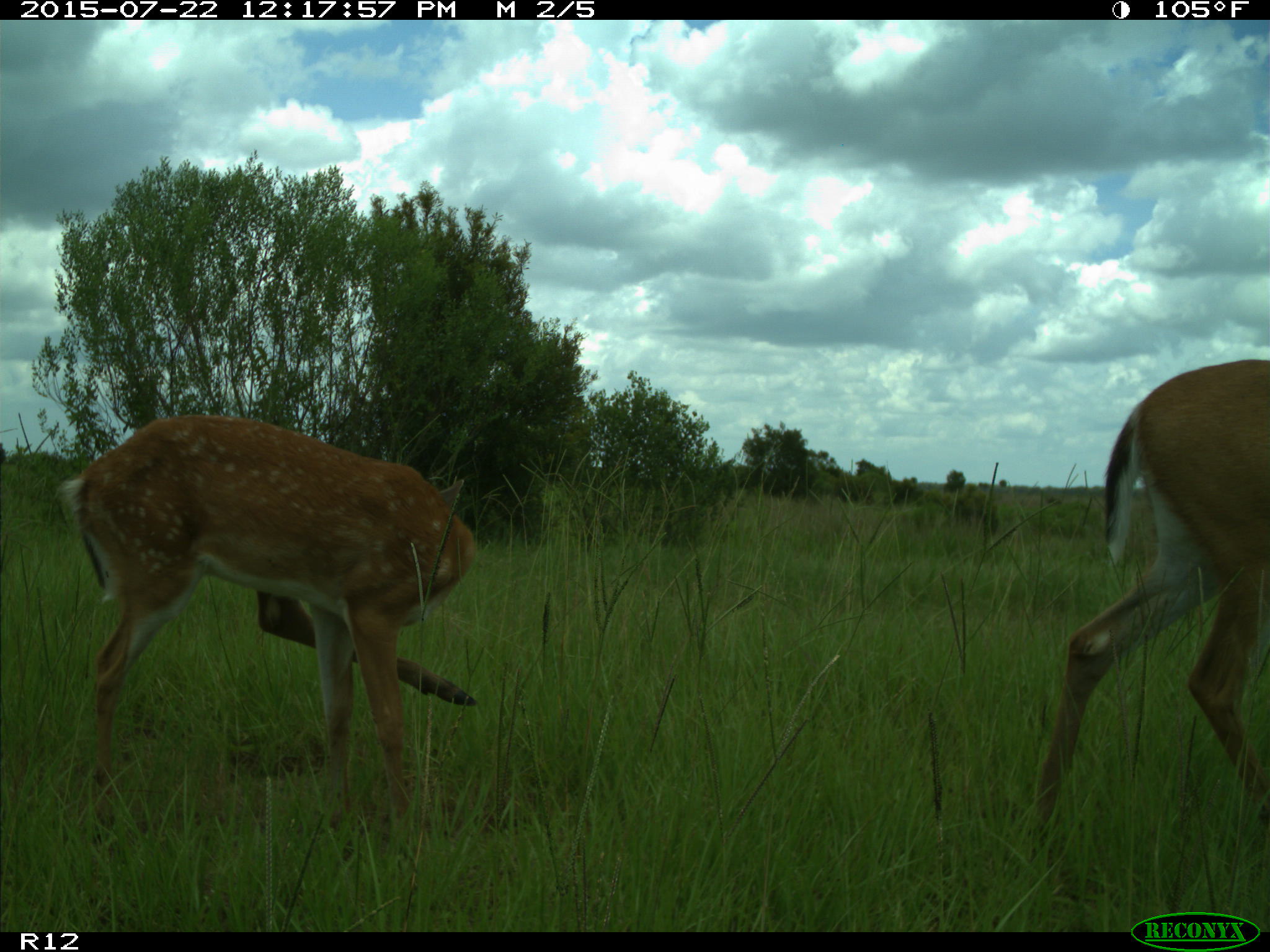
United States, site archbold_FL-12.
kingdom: Animalia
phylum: Chordata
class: Mammalia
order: Artiodactyla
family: Cervidae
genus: Odocoileus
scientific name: Odocoileus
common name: deer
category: unidentified deer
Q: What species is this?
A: Unidentified deer (deer) (Odocoileus).